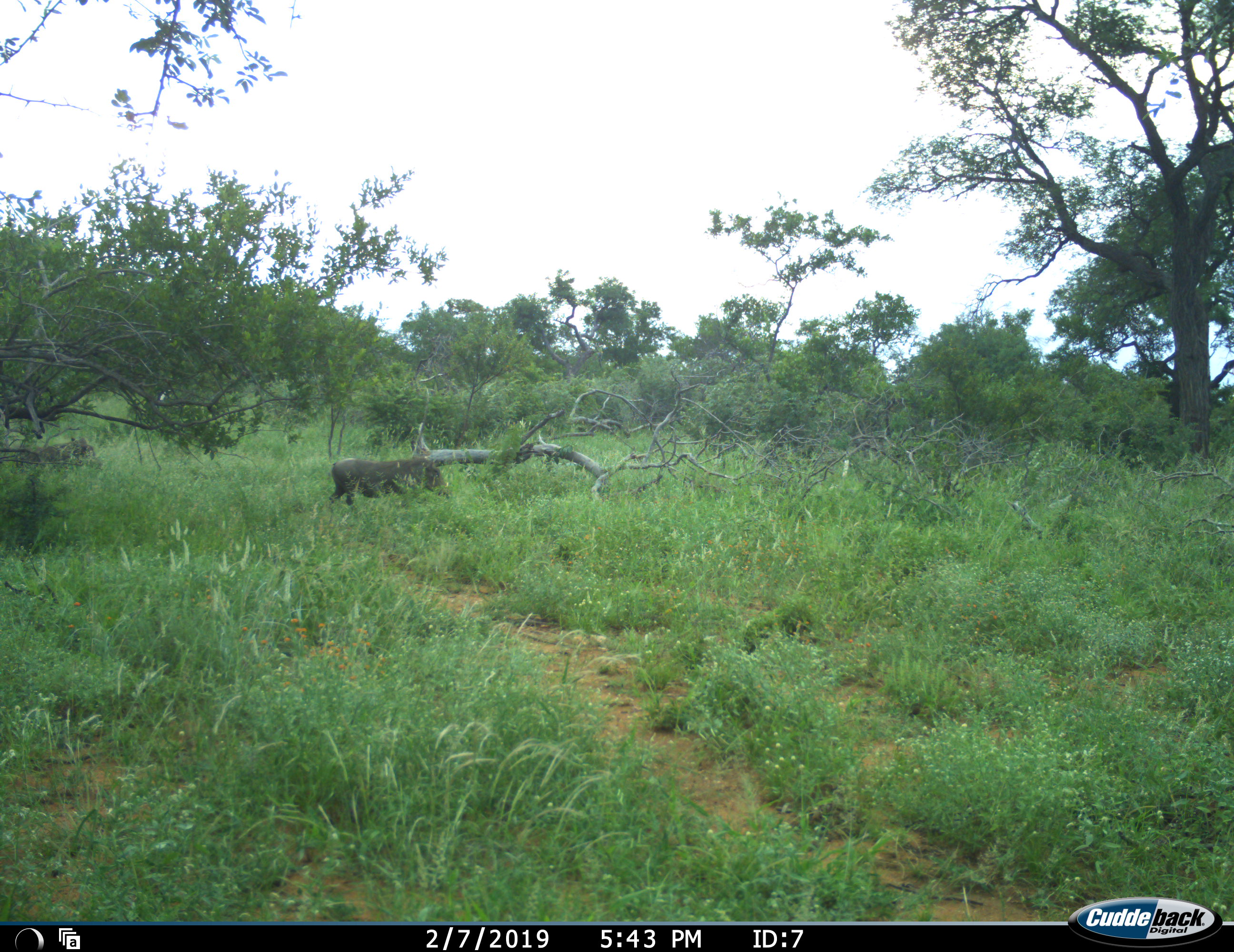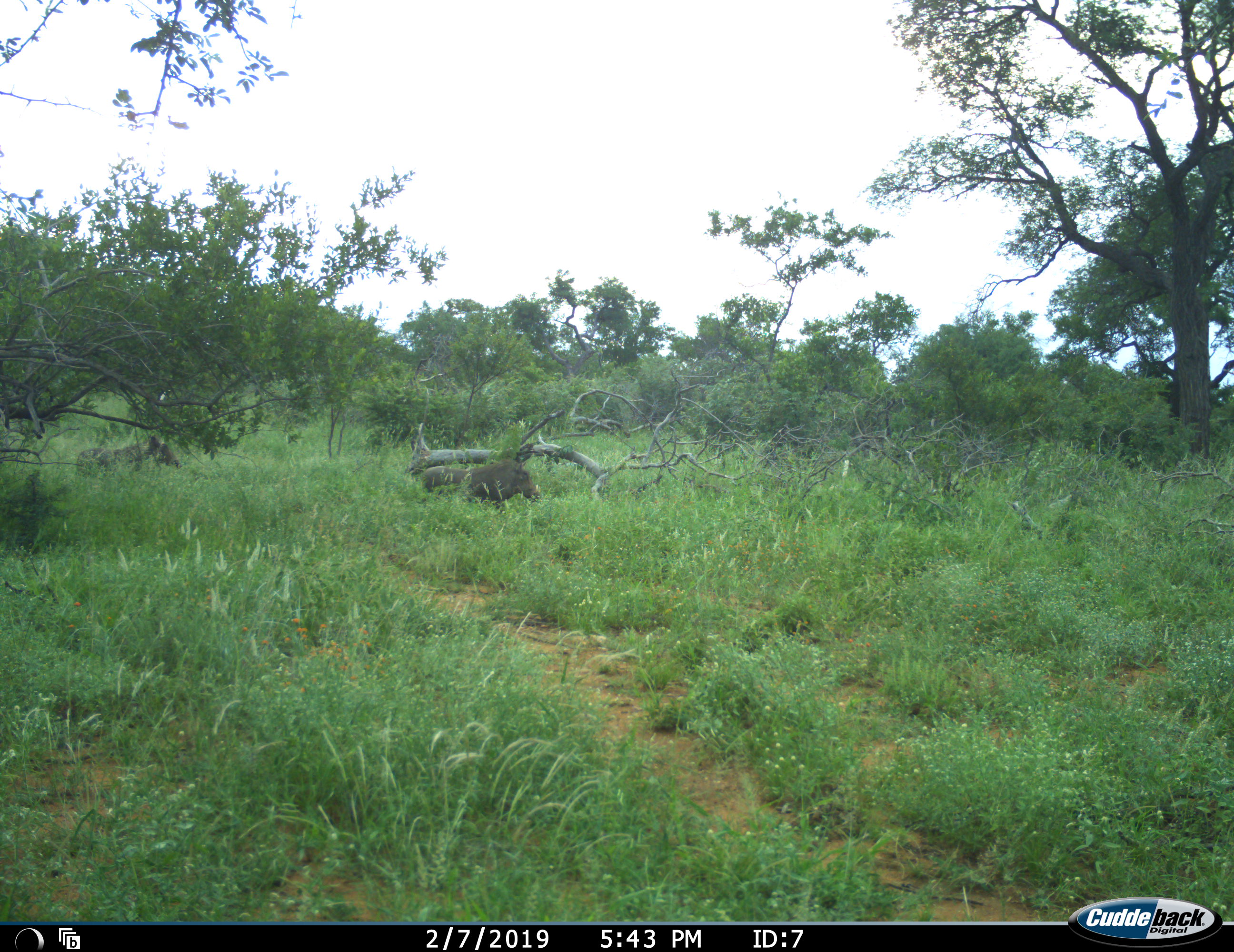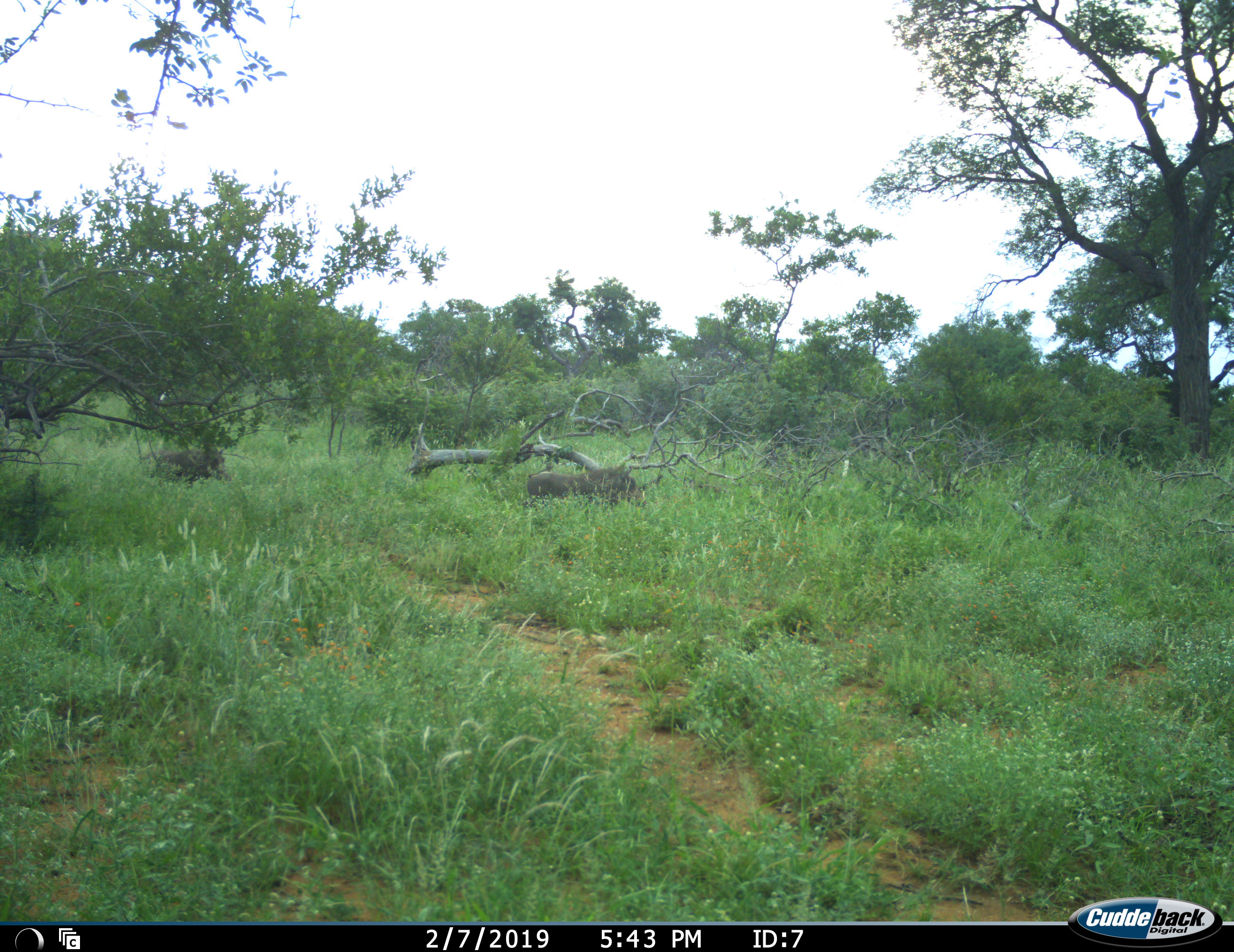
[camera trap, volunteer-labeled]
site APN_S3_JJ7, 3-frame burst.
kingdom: Animalia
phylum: Chordata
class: Mammalia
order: Artiodactyla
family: Suidae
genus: Phacochoerus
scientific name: Phacochoerus africanus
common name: warthog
Warthog (Phacochoerus africanus), count 2. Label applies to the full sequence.